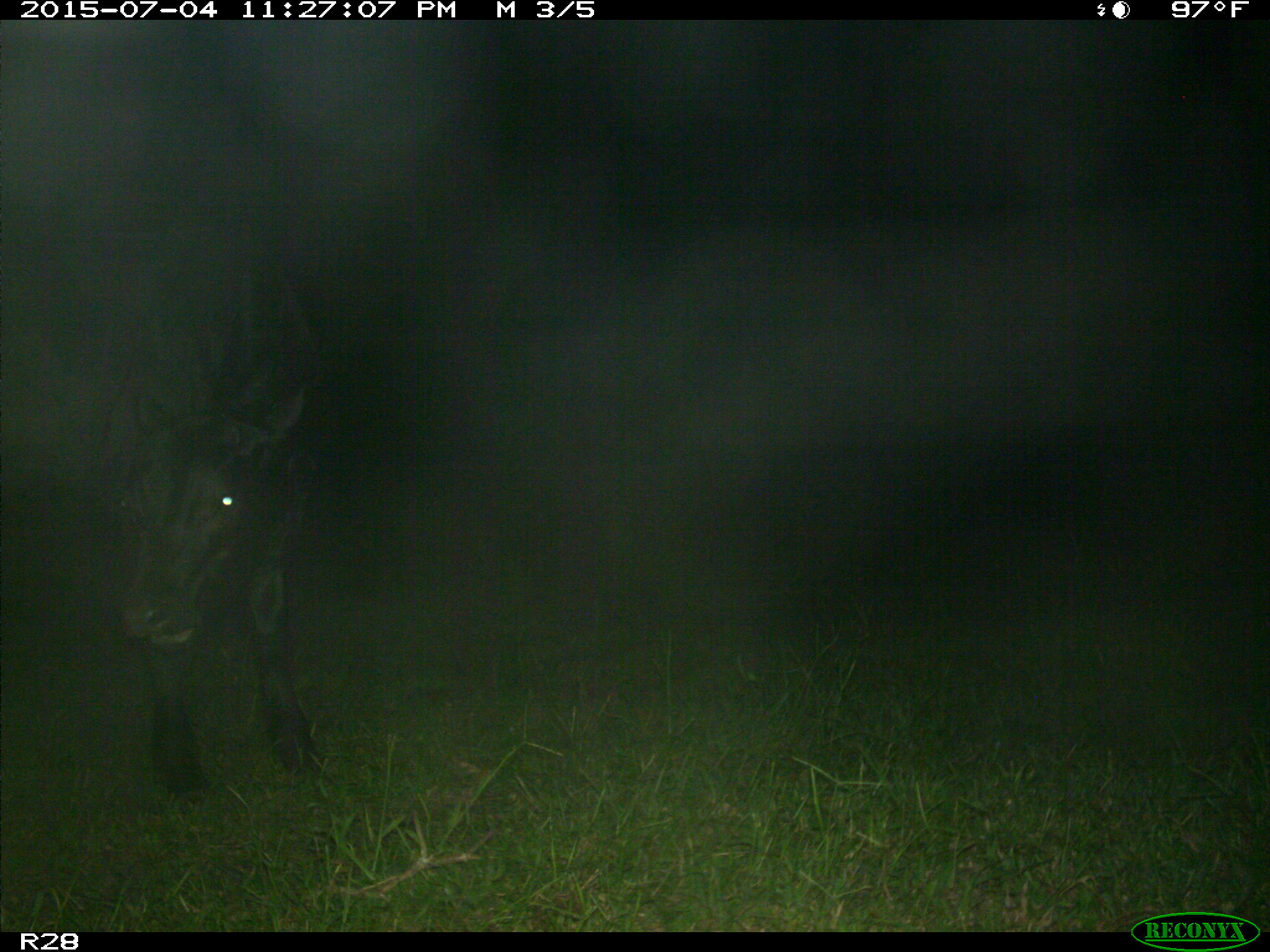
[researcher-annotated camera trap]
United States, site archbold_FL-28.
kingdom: Animalia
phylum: Chordata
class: Mammalia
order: Artiodactyla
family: Bovidae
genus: Bos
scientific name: Bos taurus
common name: domestic cow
Bos taurus (domestic cow).